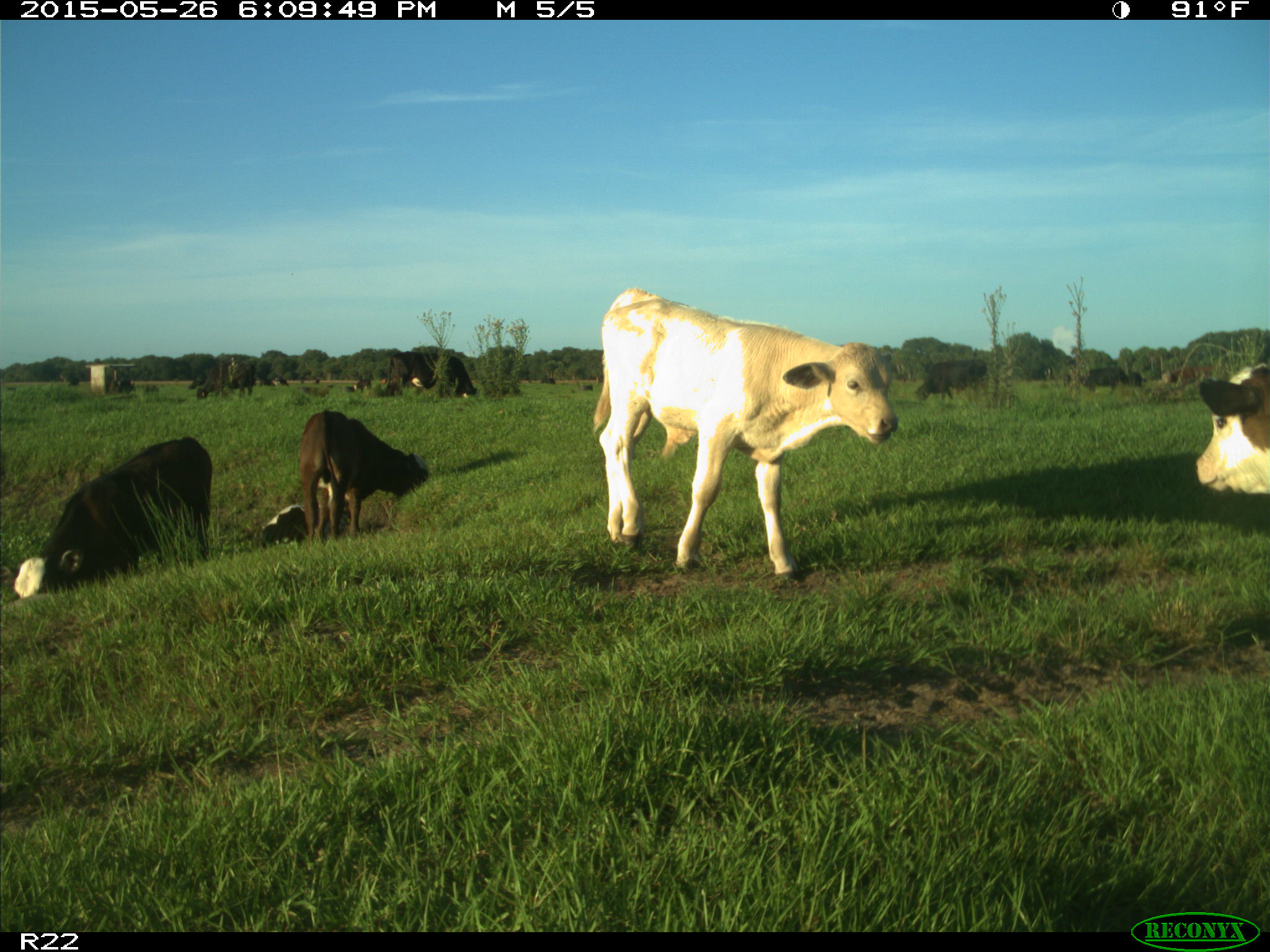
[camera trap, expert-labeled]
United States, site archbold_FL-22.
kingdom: Animalia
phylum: Chordata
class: Mammalia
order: Artiodactyla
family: Bovidae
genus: Bos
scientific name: Bos taurus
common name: domestic cow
Bos taurus (domestic cow).